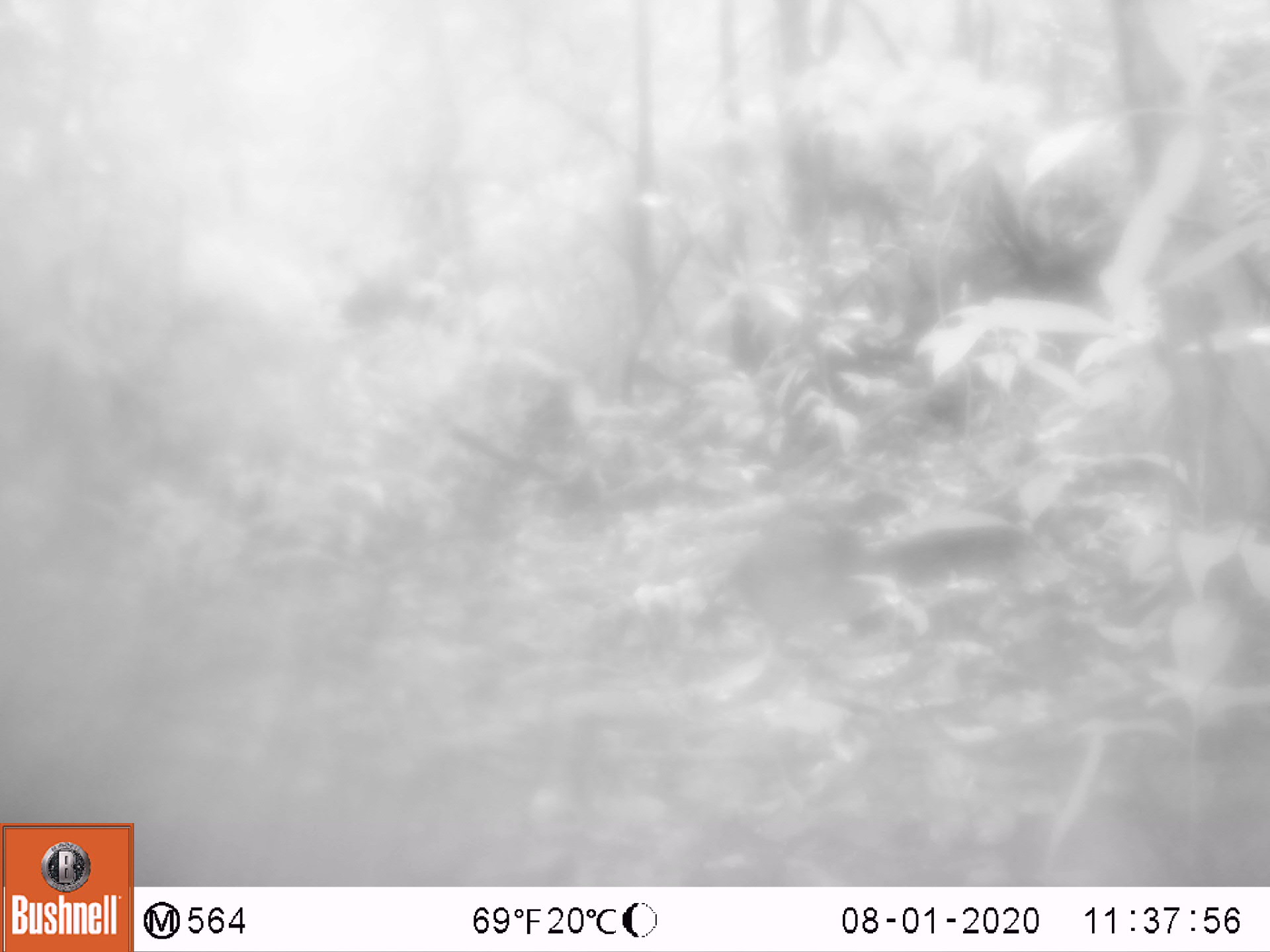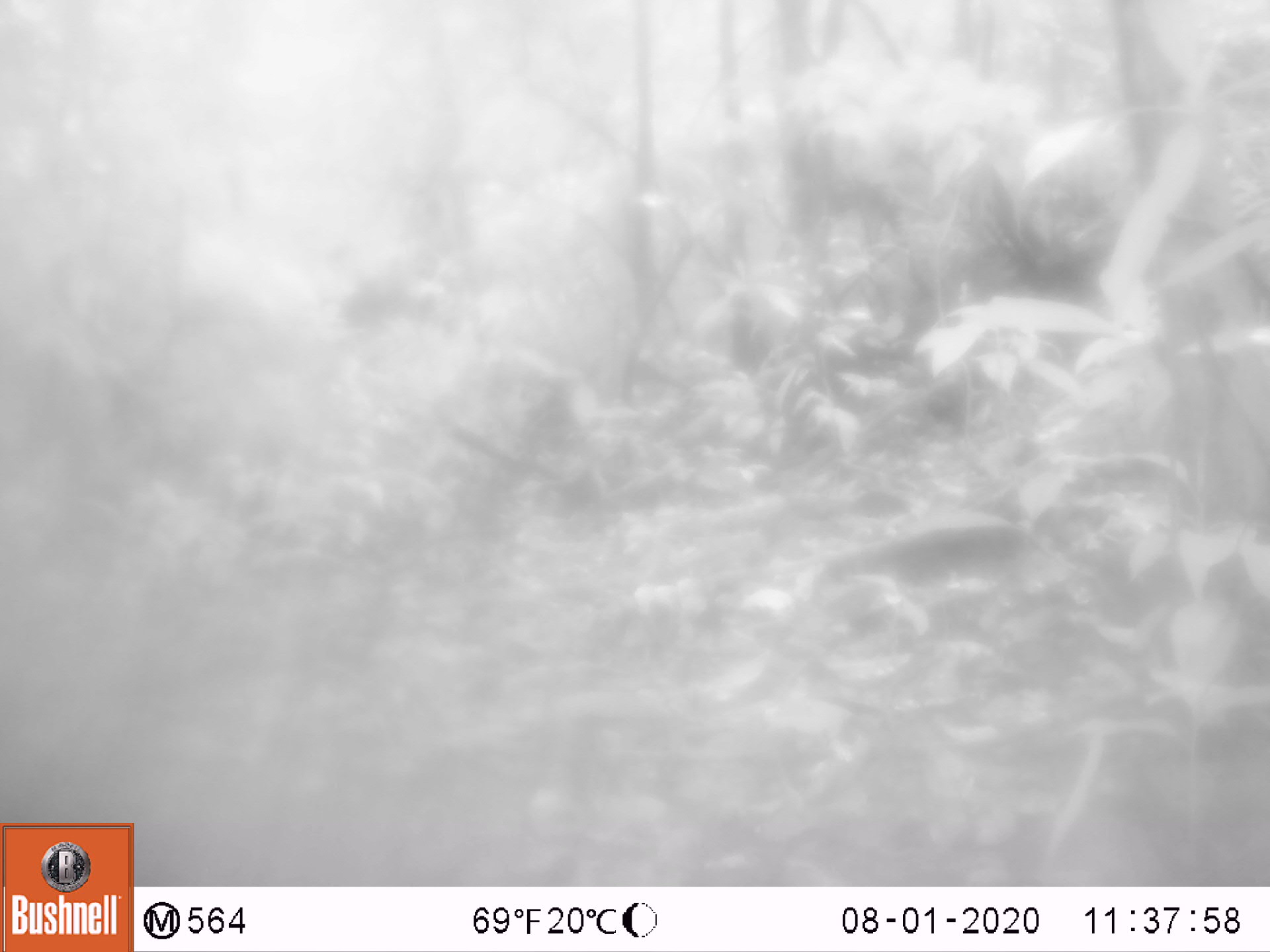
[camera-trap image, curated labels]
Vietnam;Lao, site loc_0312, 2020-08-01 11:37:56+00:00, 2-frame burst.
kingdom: Animalia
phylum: Chordata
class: Aves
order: Galliformes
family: Phasianidae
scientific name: Phasianidae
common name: partridge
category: unidentified partridge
Unidentified partridge (partridge) (Phasianidae). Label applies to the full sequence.